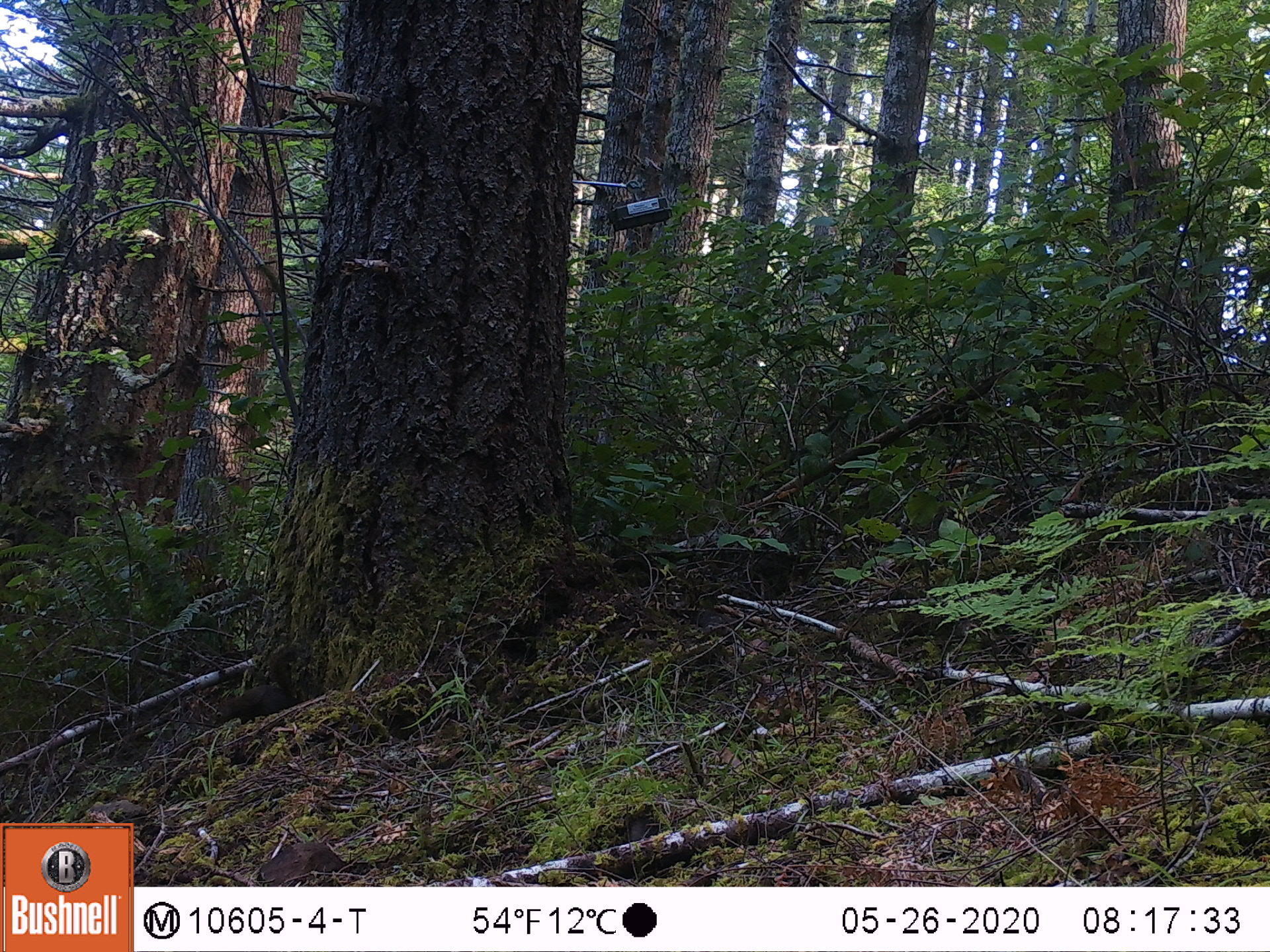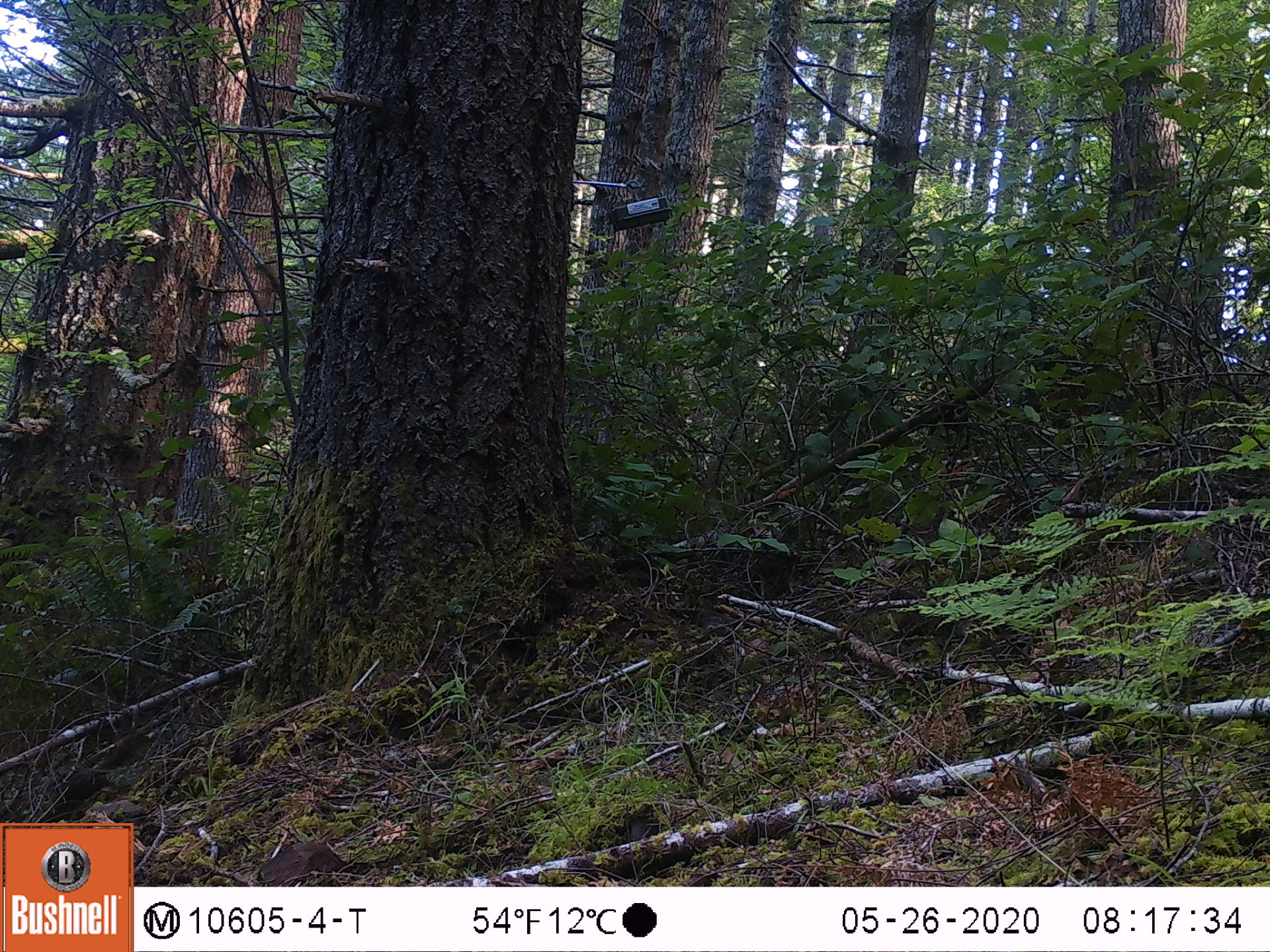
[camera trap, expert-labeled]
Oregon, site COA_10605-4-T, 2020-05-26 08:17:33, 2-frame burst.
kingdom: Animalia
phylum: Chordata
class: Mammalia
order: Rodentia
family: Sciuridae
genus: Tamiasciurus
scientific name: Tamiasciurus douglasii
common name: douglas squirrel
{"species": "douglas squirrel (Tamiasciurus douglasii)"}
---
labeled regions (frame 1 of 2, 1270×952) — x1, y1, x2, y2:
douglas squirrel: 210, 644, 304, 728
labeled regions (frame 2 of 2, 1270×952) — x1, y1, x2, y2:
douglas squirrel: 15, 734, 150, 822